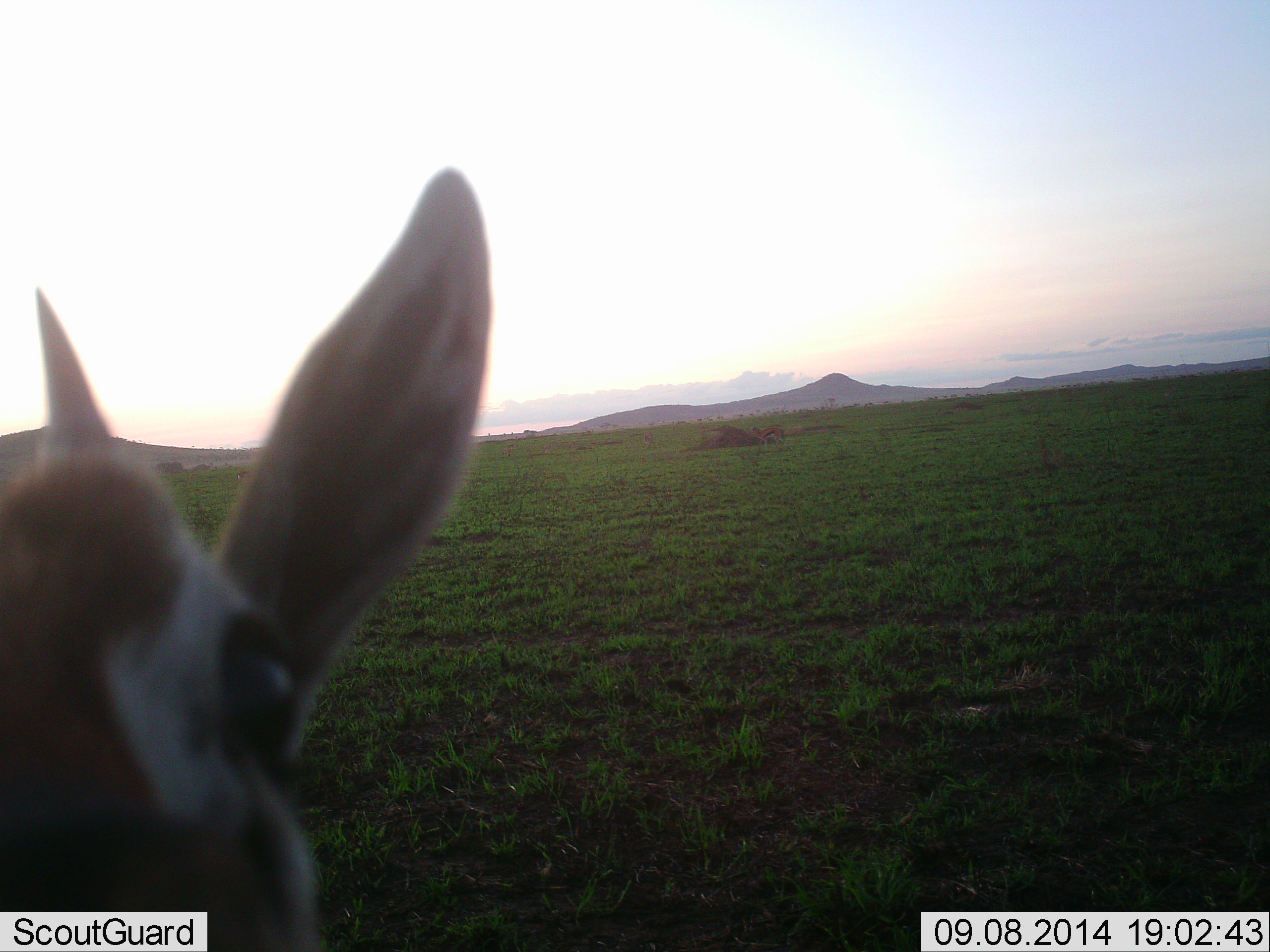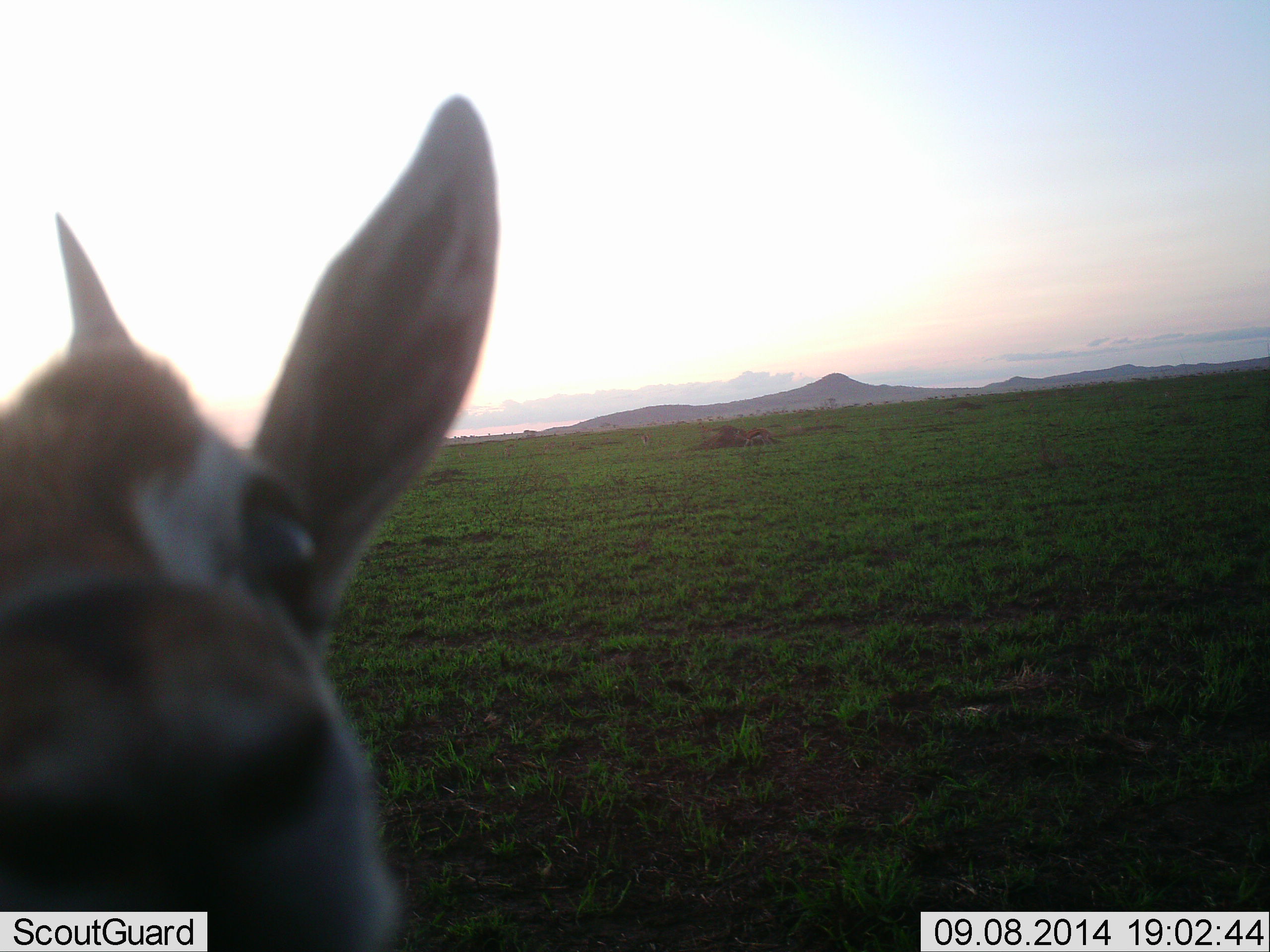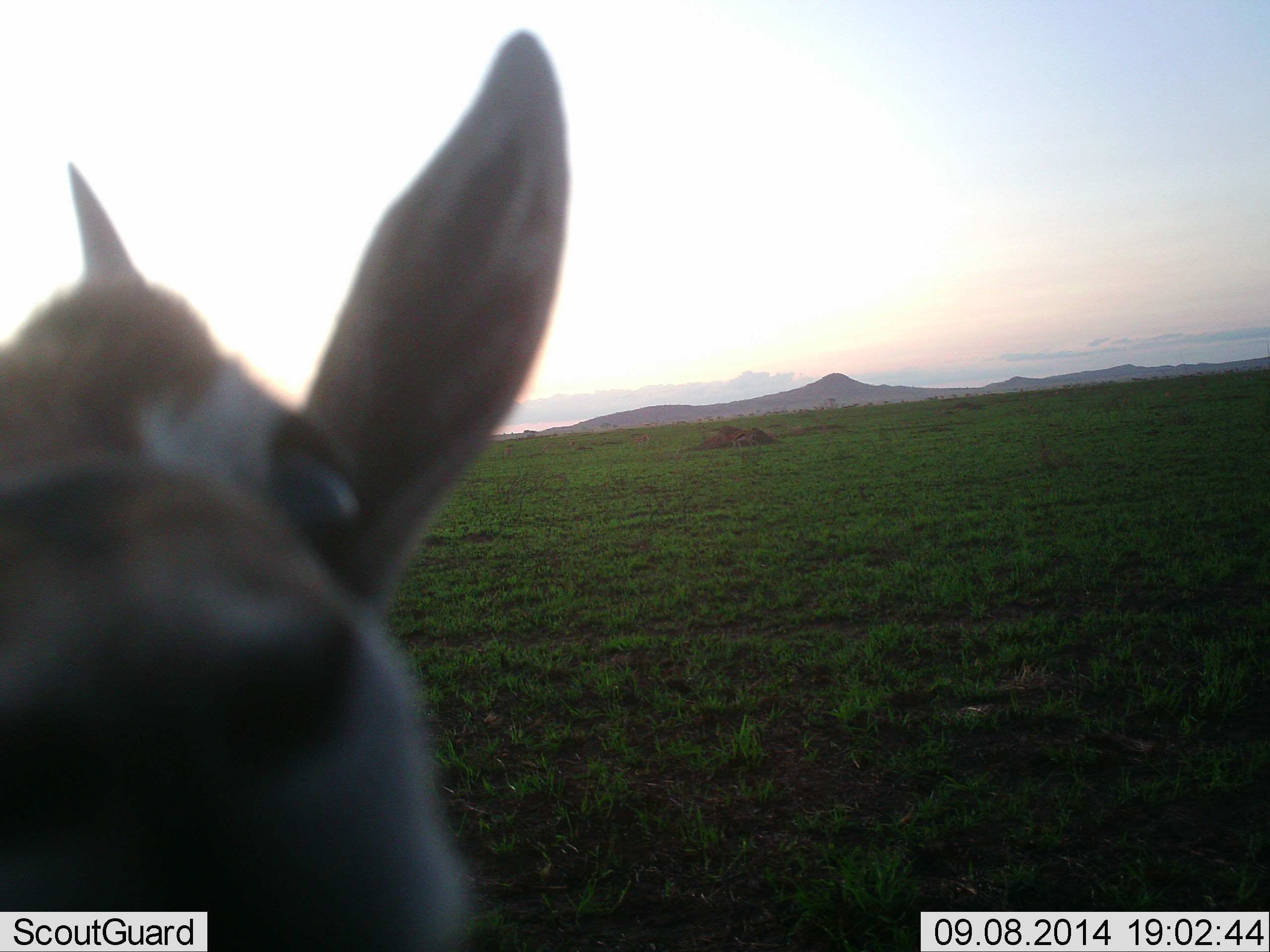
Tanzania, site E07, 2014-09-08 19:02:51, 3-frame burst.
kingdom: Animalia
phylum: Chordata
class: Mammalia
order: Artiodactyla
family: Bovidae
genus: Eudorcas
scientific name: Eudorcas thomsonii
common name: thomson's gazelle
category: gazellethomsons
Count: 2.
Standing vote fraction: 90%.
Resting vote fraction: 0%.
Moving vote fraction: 40%.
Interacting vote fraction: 20%.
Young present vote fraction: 0%.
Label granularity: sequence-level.